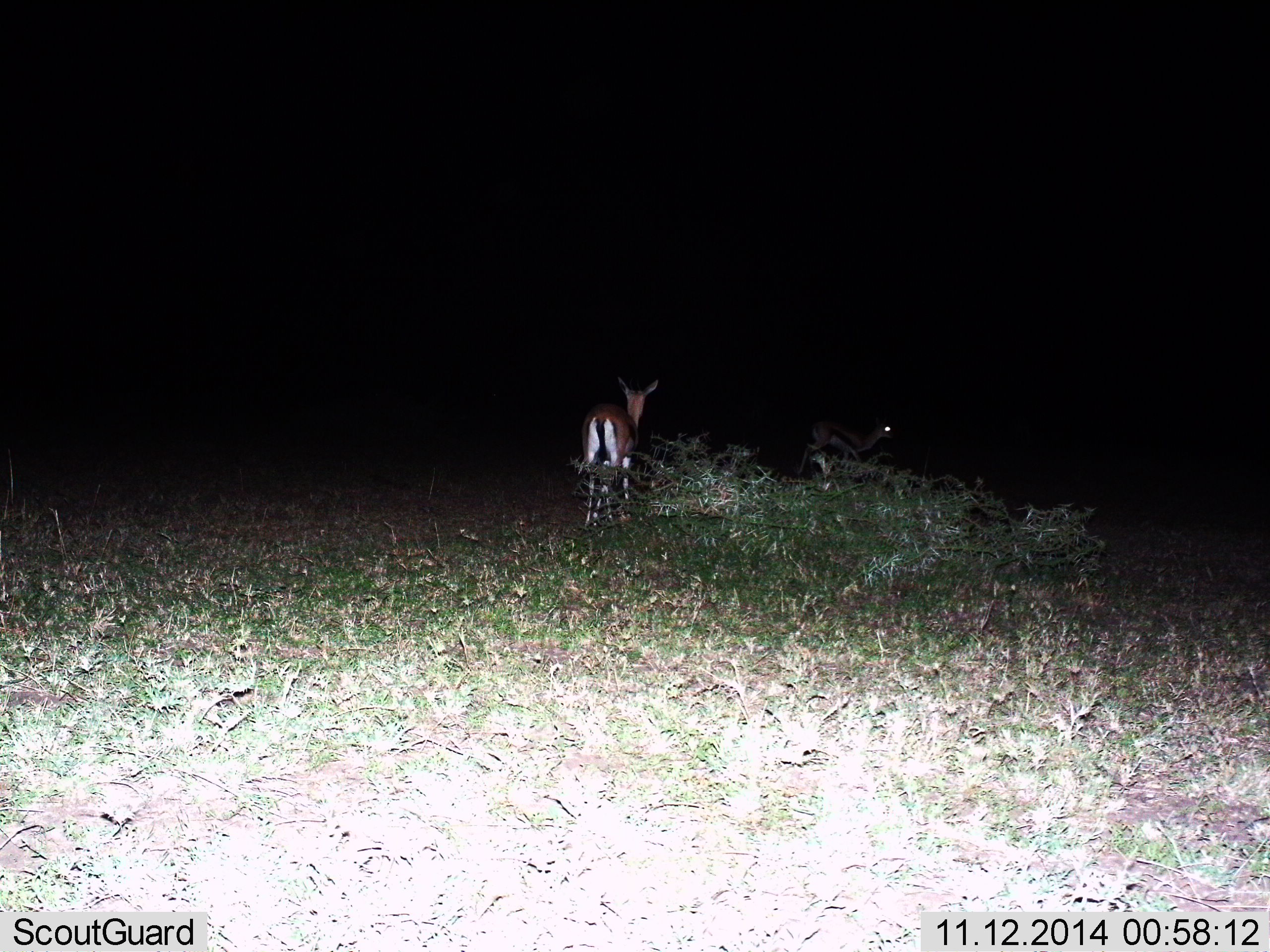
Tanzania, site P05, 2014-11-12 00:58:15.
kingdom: Animalia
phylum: Chordata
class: Mammalia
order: Artiodactyla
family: Bovidae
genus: Eudorcas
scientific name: Eudorcas thomsonii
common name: thomson's gazelle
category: gazellethomsons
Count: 2.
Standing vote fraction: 80%.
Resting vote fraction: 0%.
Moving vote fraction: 30%.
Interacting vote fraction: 0%.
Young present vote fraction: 0%.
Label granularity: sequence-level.